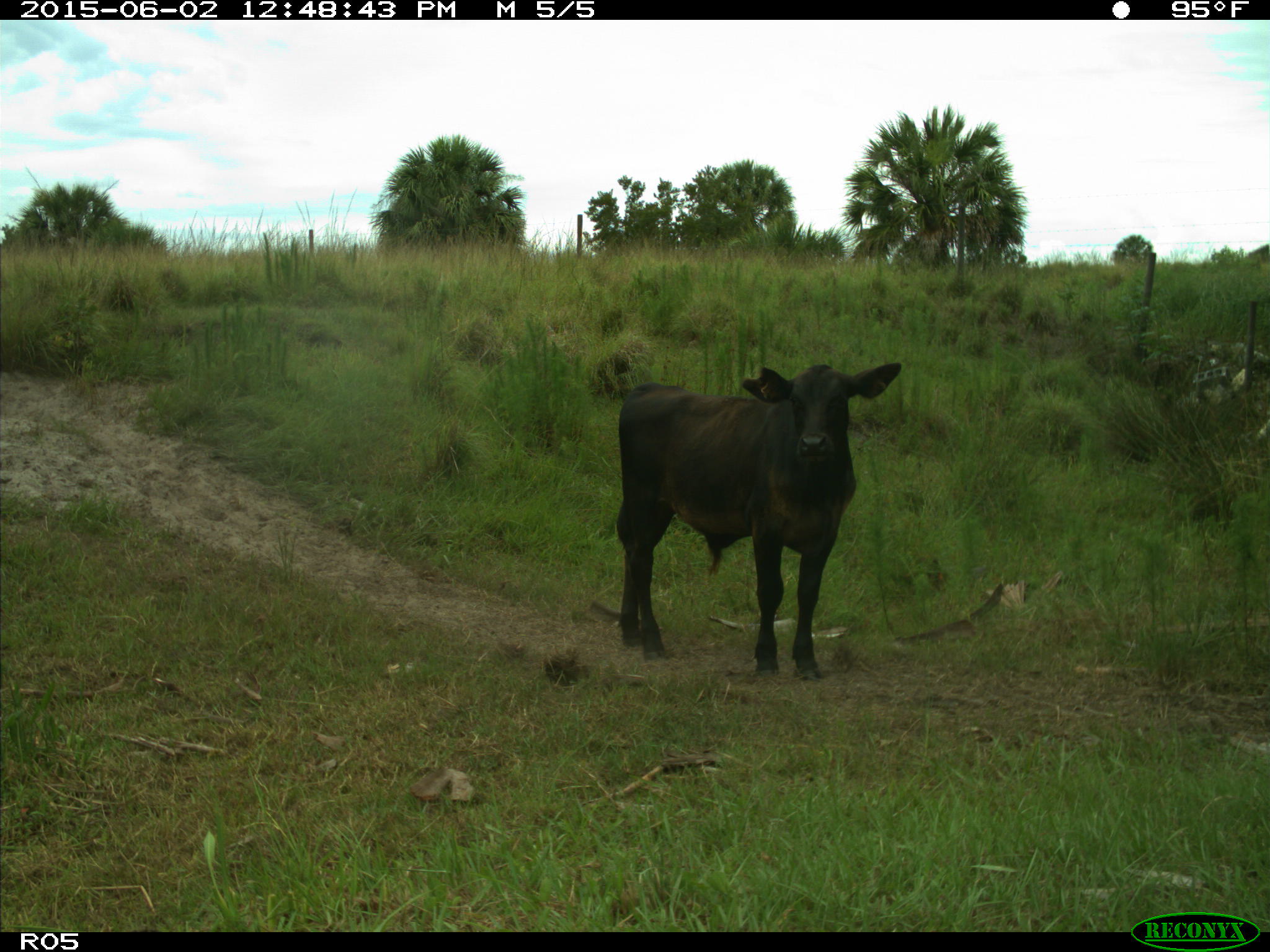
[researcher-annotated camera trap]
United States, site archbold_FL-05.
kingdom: Animalia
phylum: Chordata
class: Mammalia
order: Artiodactyla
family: Bovidae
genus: Bos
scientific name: Bos taurus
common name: domestic cow